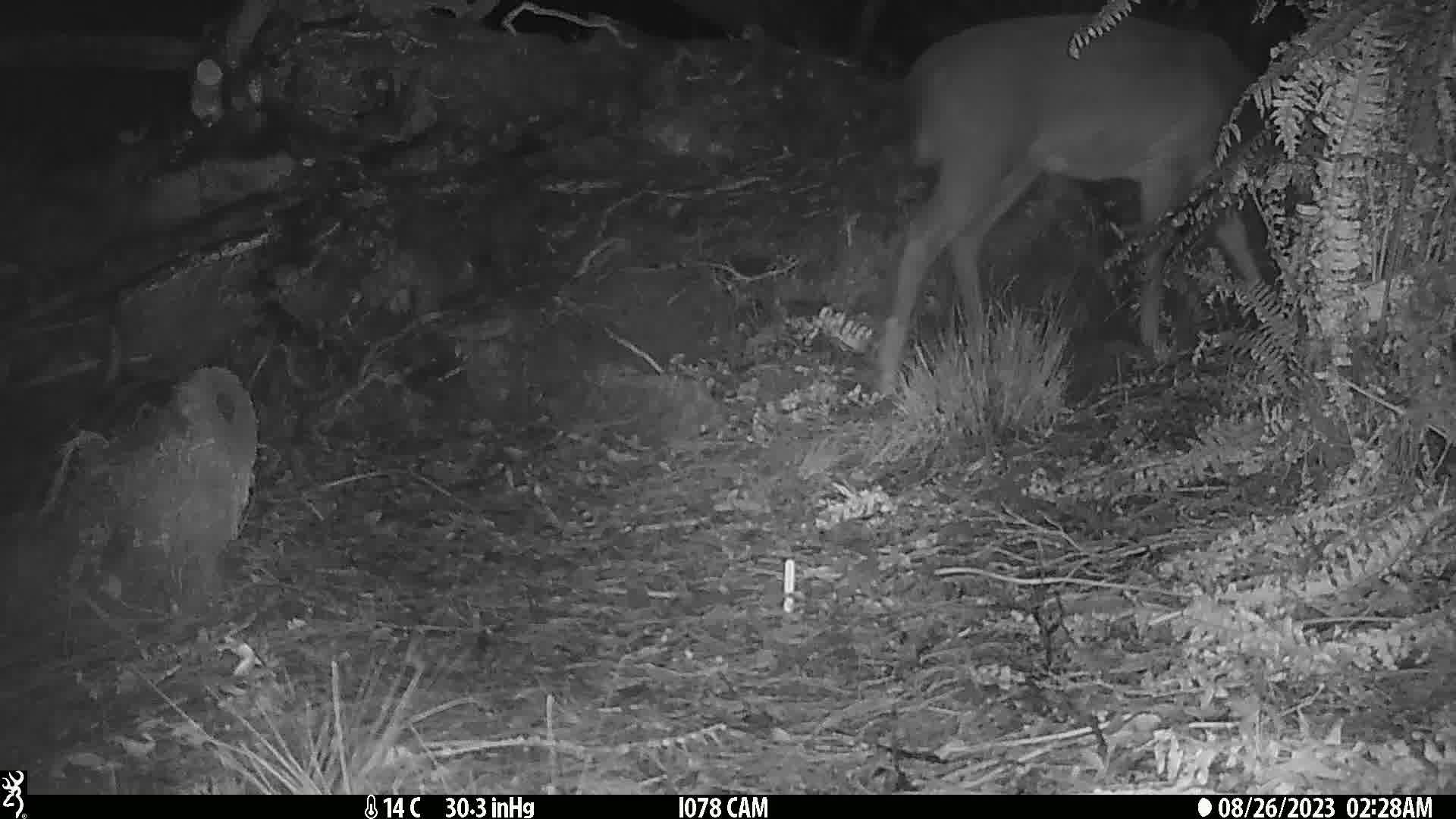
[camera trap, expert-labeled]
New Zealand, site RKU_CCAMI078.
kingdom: Animalia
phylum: Chordata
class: Mammalia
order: Artiodactyla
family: Cervidae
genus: Odocoileus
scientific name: Odocoileus virginianus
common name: white-tailed deer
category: white tailed deer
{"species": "white tailed deer (white-tailed deer) (Odocoileus virginianus)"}